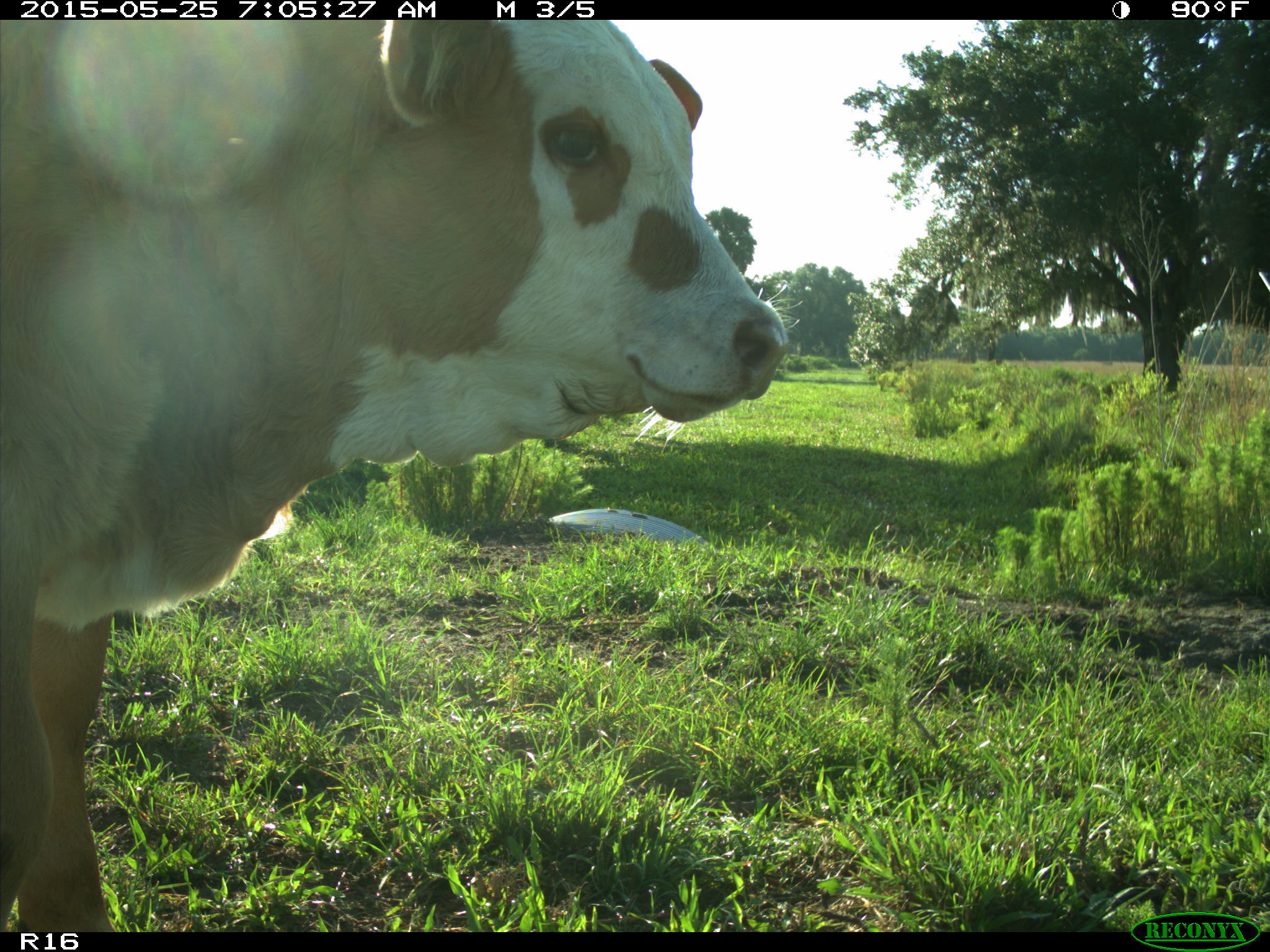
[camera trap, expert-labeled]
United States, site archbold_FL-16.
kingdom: Animalia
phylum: Chordata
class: Mammalia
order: Artiodactyla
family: Bovidae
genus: Bos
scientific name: Bos taurus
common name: domestic cow